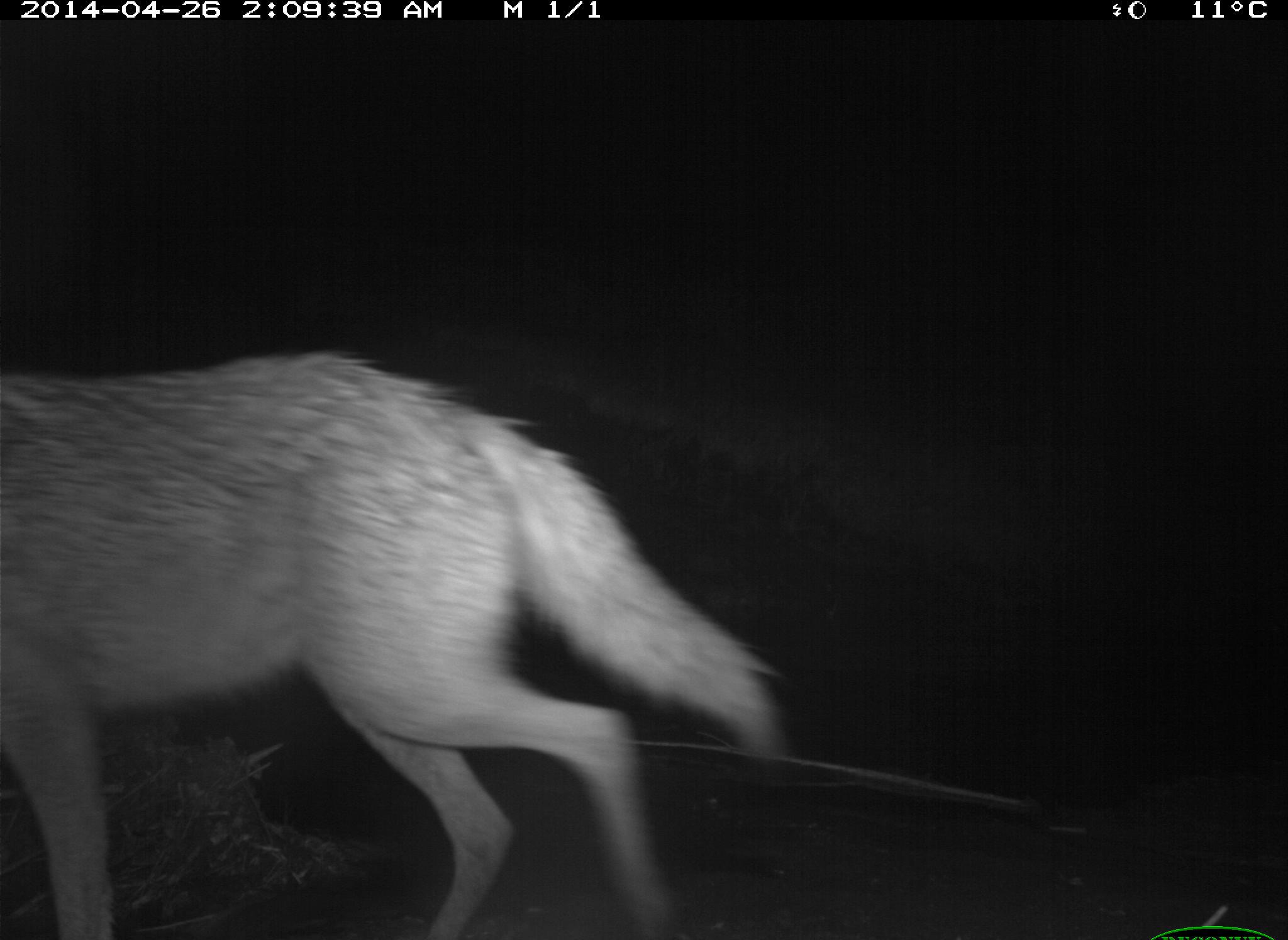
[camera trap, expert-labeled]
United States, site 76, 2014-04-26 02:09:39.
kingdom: Animalia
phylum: Chordata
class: Mammalia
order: Carnivora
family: Canidae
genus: Canis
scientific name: Canis latrans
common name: coyote